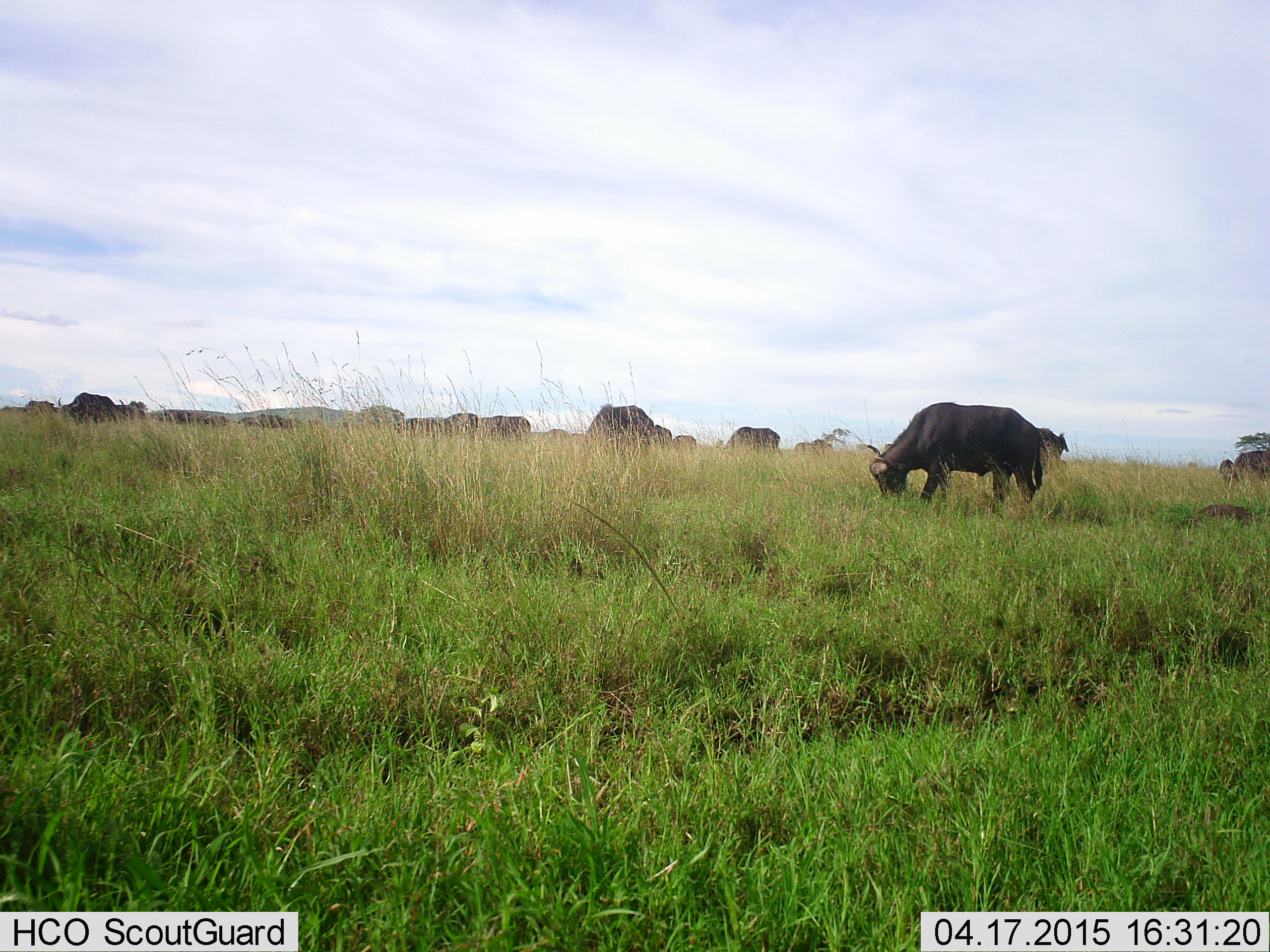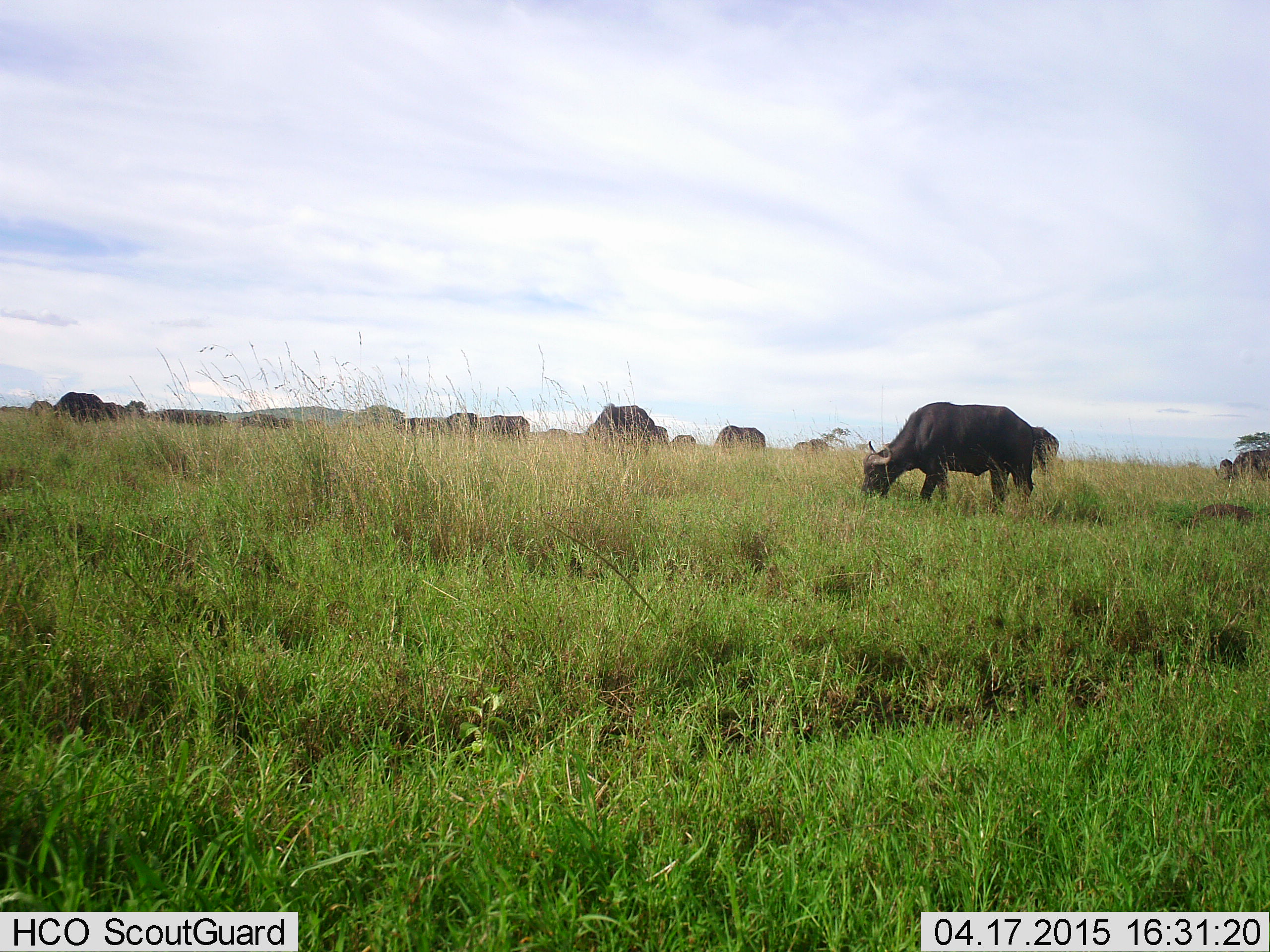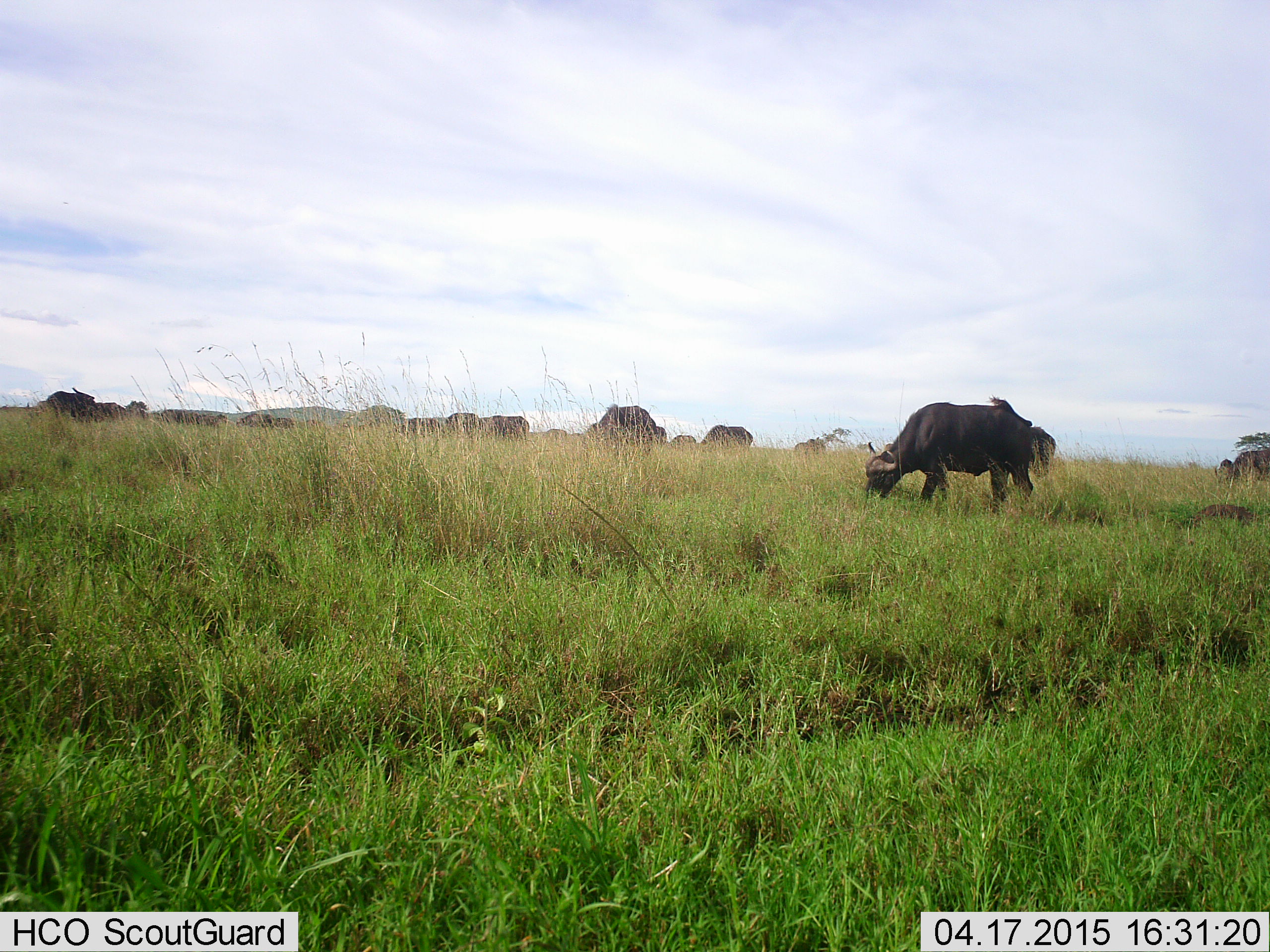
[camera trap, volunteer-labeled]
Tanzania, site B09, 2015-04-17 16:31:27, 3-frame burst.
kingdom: Animalia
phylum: Chordata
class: Mammalia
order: Artiodactyla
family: Bovidae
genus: Syncerus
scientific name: Syncerus caffer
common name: cape buffalo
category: buffalo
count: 11-50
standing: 0%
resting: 0%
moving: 10%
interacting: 0%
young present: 0%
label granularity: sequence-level